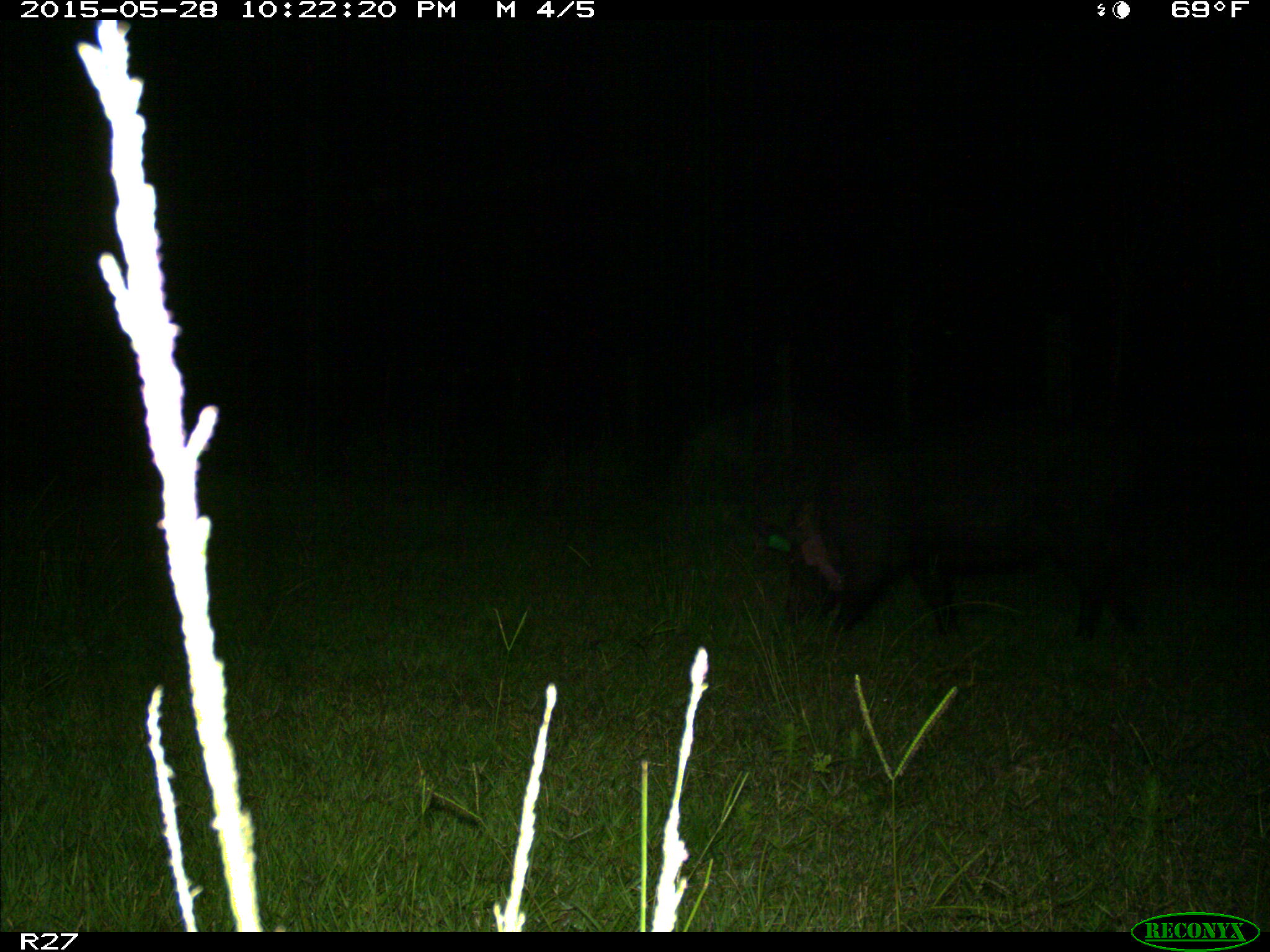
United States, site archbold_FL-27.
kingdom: Animalia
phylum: Chordata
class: Mammalia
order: Artiodactyla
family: Suidae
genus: Sus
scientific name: Sus scrofa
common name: wild boar